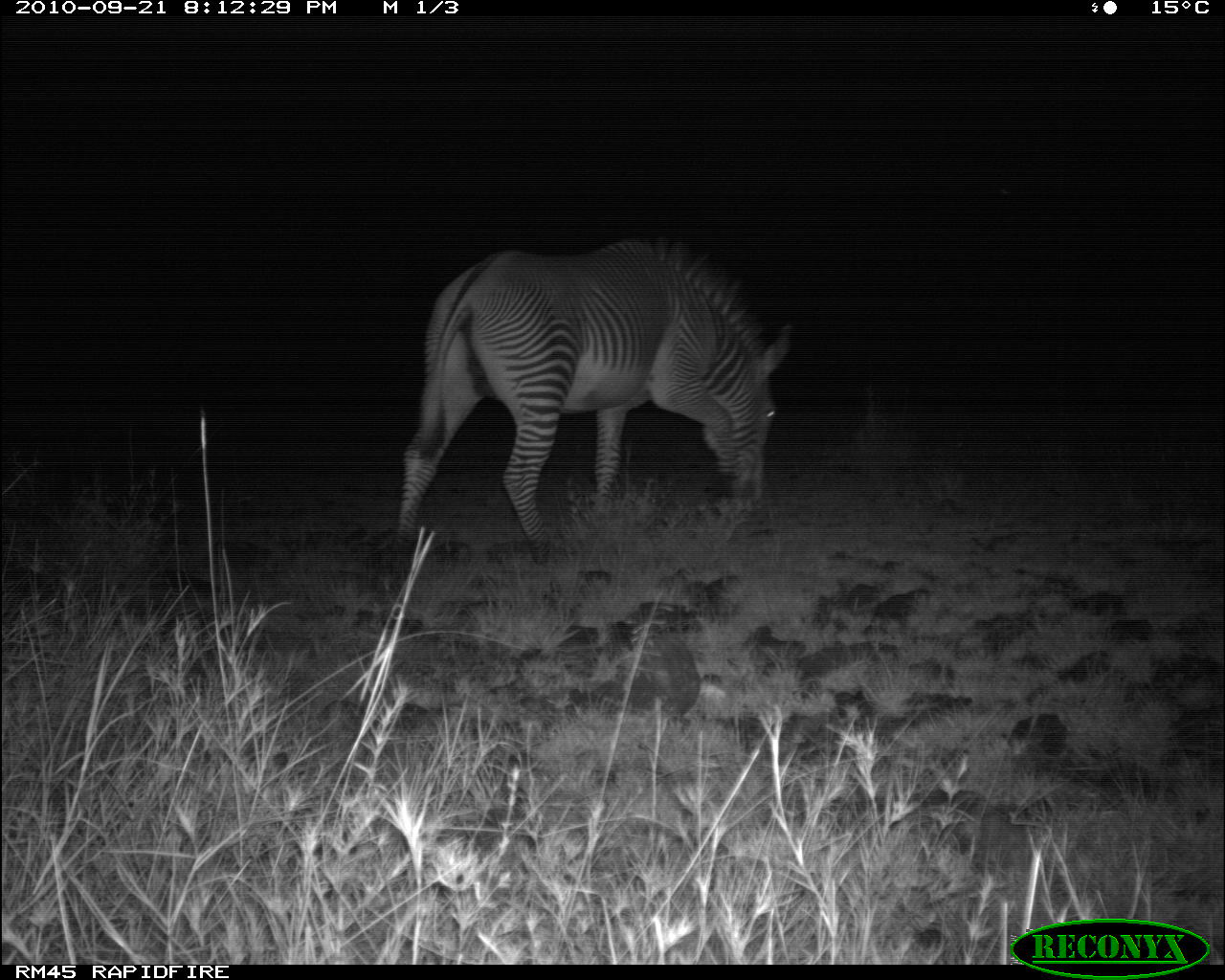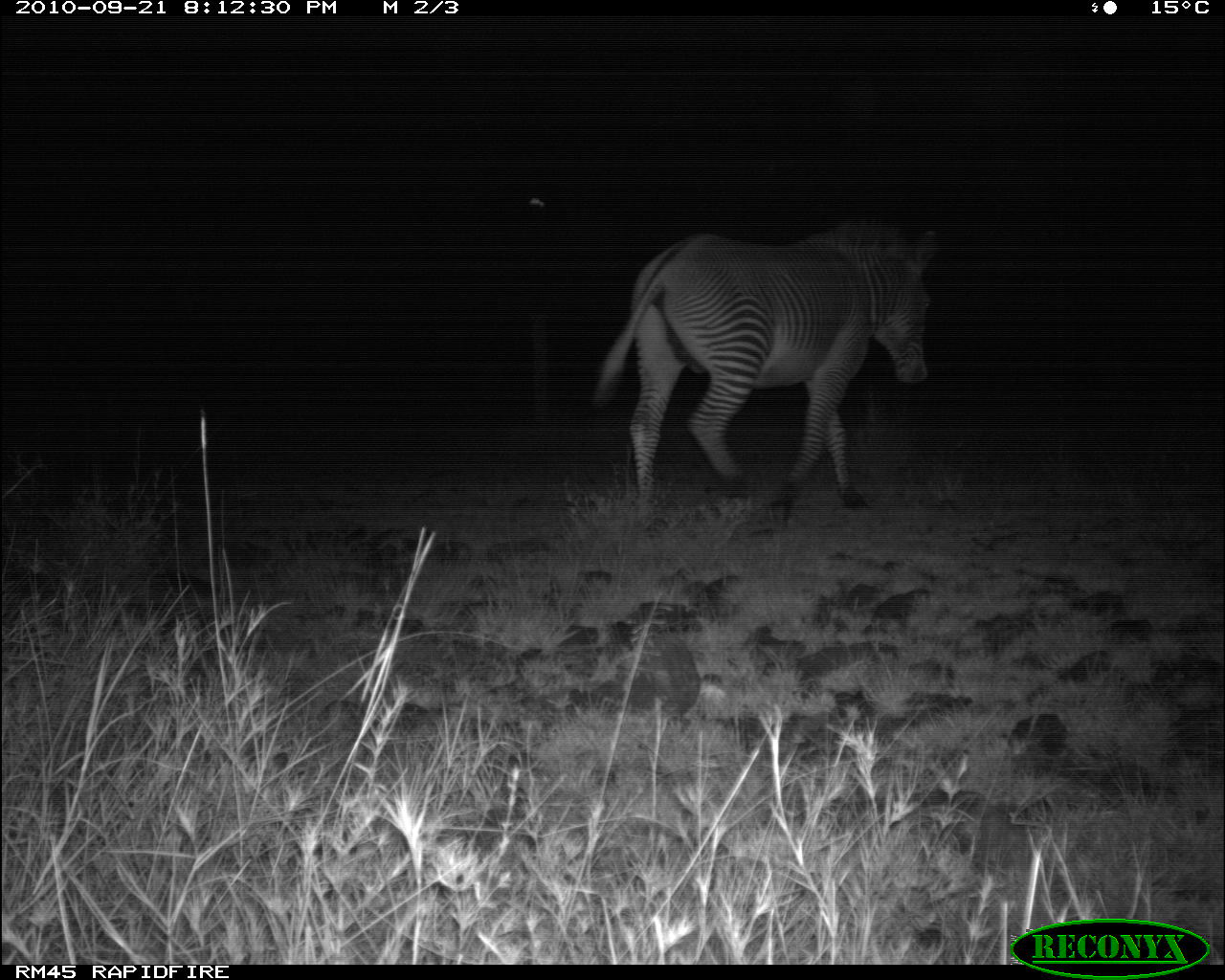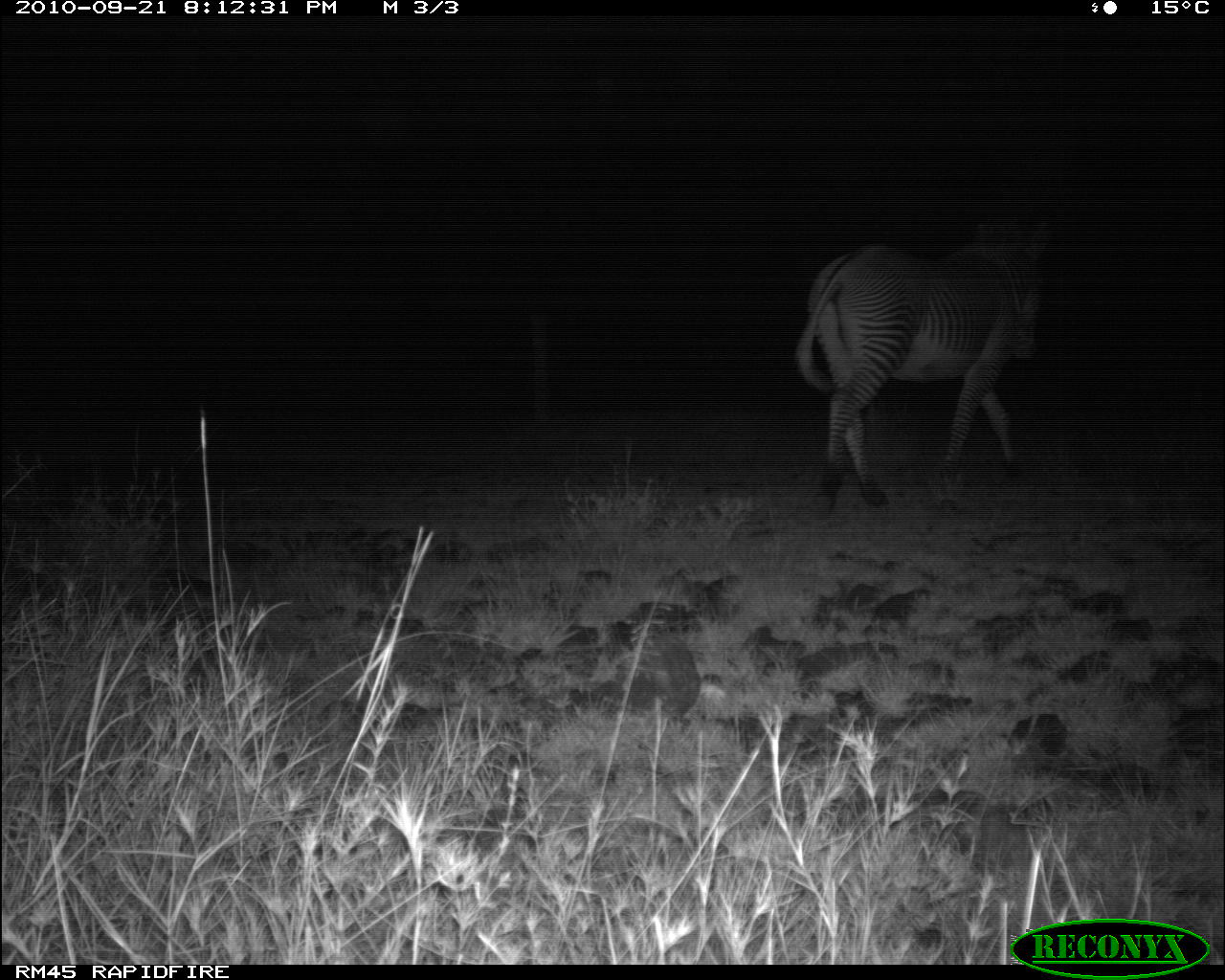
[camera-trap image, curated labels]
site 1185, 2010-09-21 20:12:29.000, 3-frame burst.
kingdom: Animalia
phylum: Chordata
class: Mammalia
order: Perissodactyla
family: Equidae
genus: Equus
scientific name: Equus grevyi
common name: grévy's zebra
Equus grevyi (grévy's zebra), count 1.